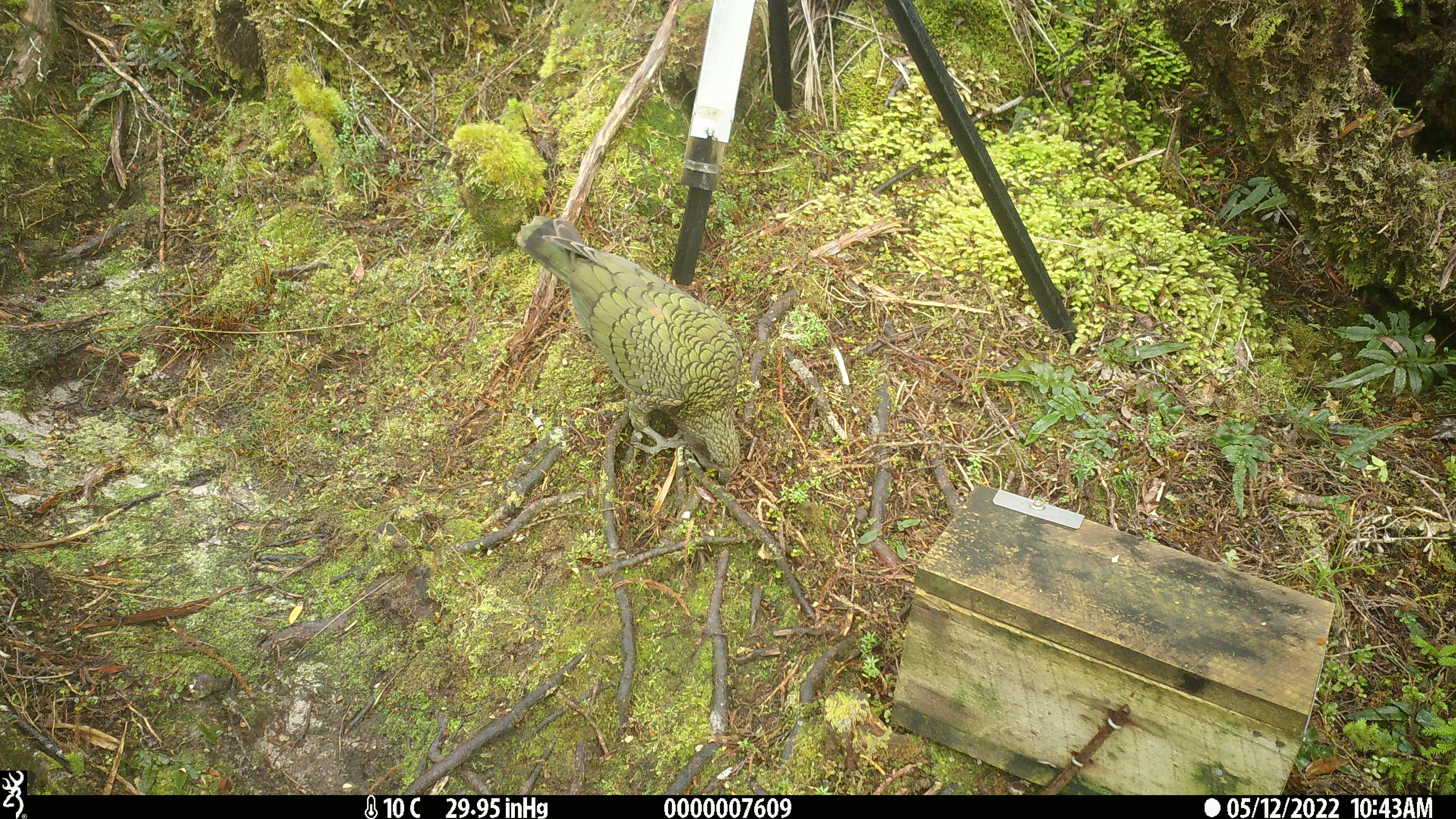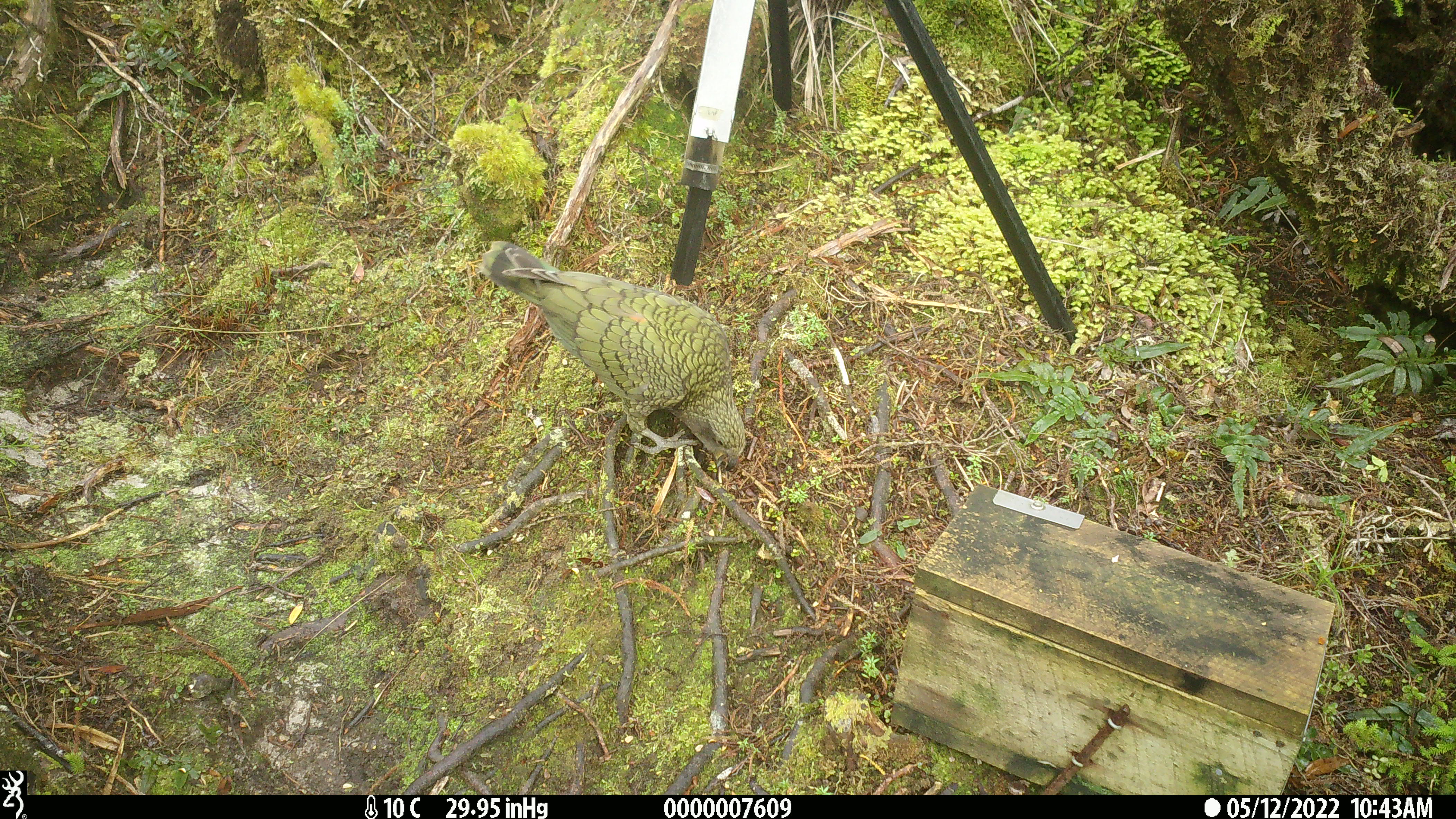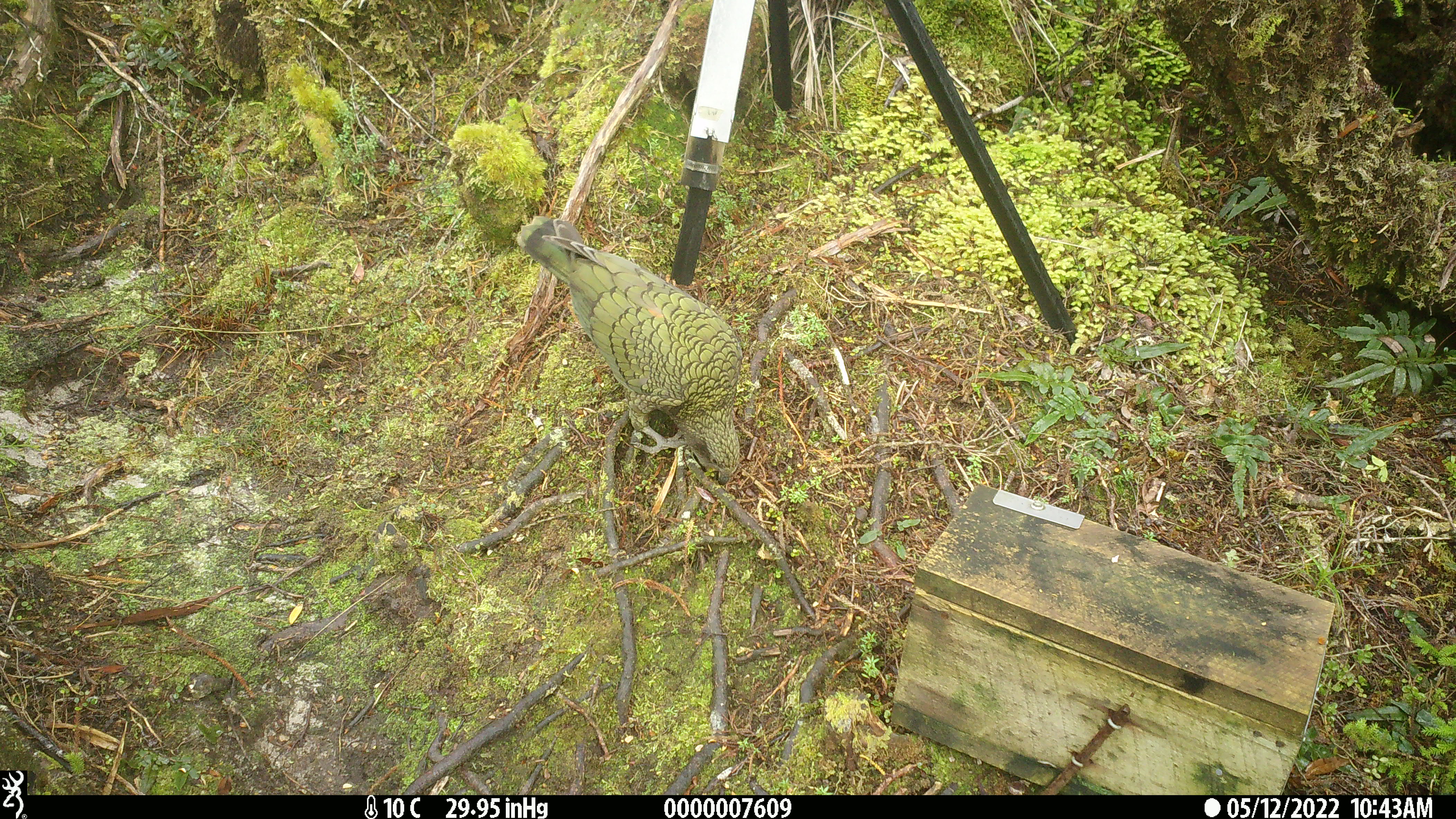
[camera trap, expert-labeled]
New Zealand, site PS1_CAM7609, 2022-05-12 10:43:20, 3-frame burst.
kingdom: Animalia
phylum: Chordata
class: Aves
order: Psittaciformes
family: Strigopidae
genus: Nestor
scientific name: Nestor notabilis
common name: kea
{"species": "kea (Nestor notabilis)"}